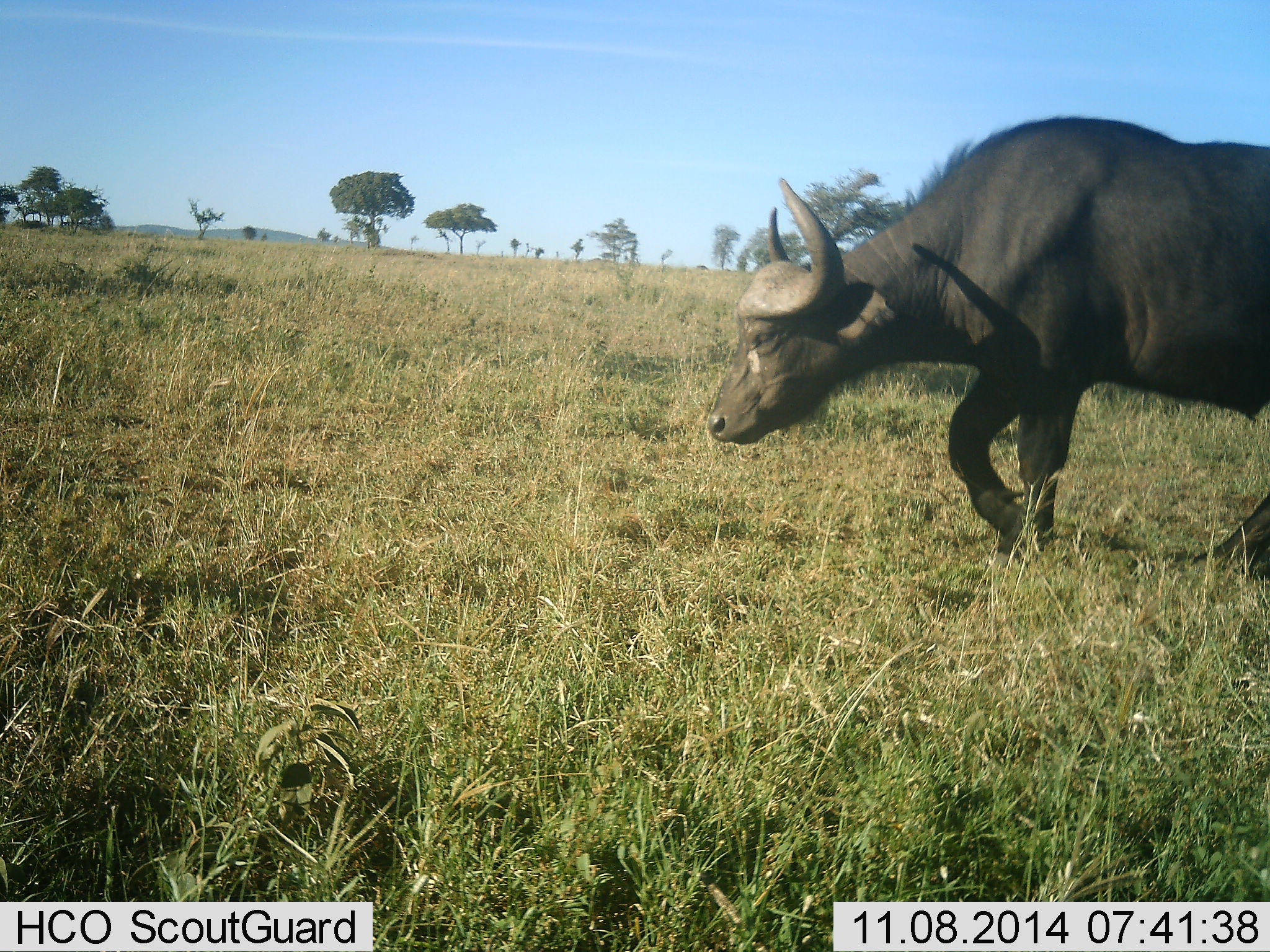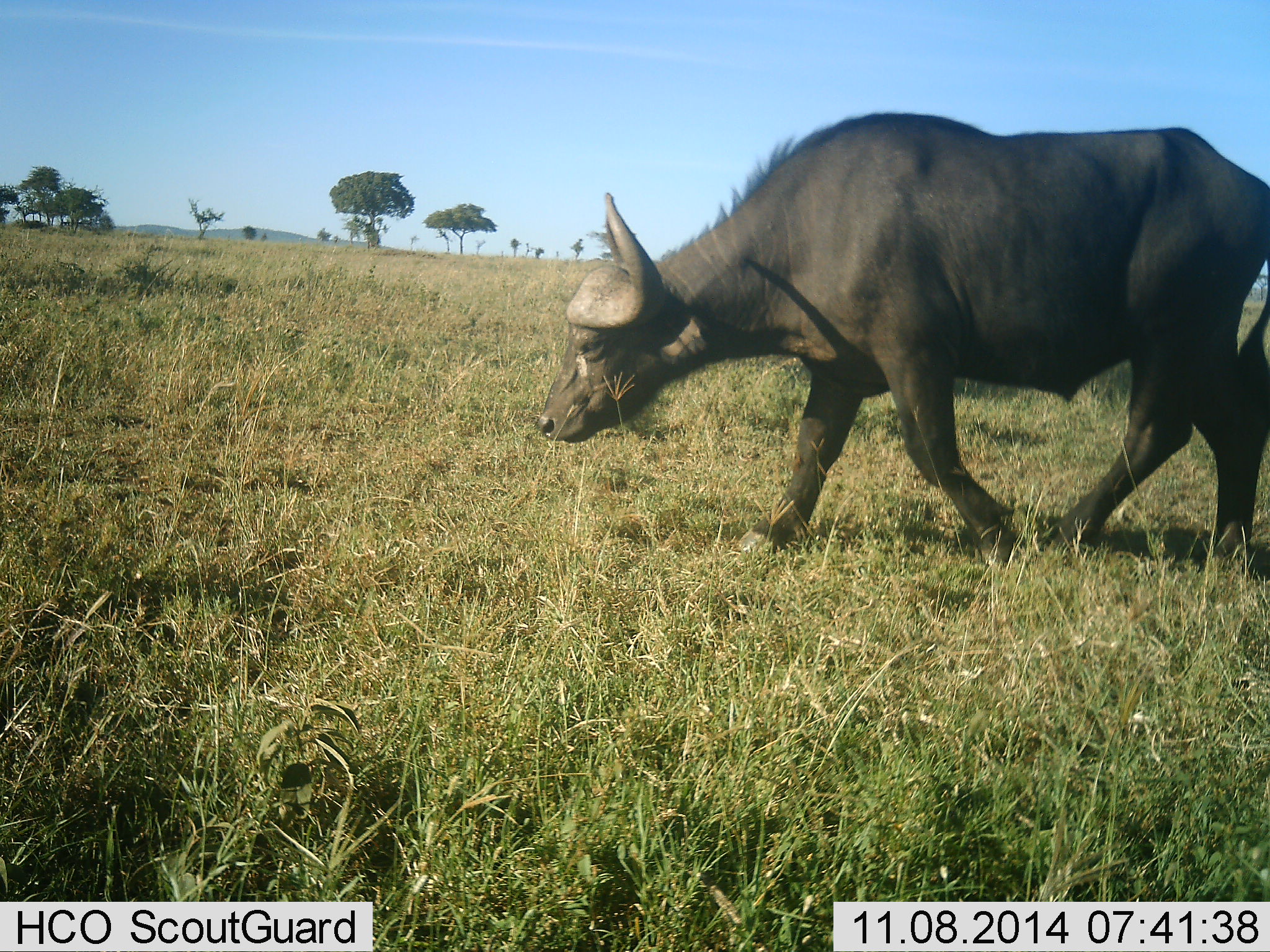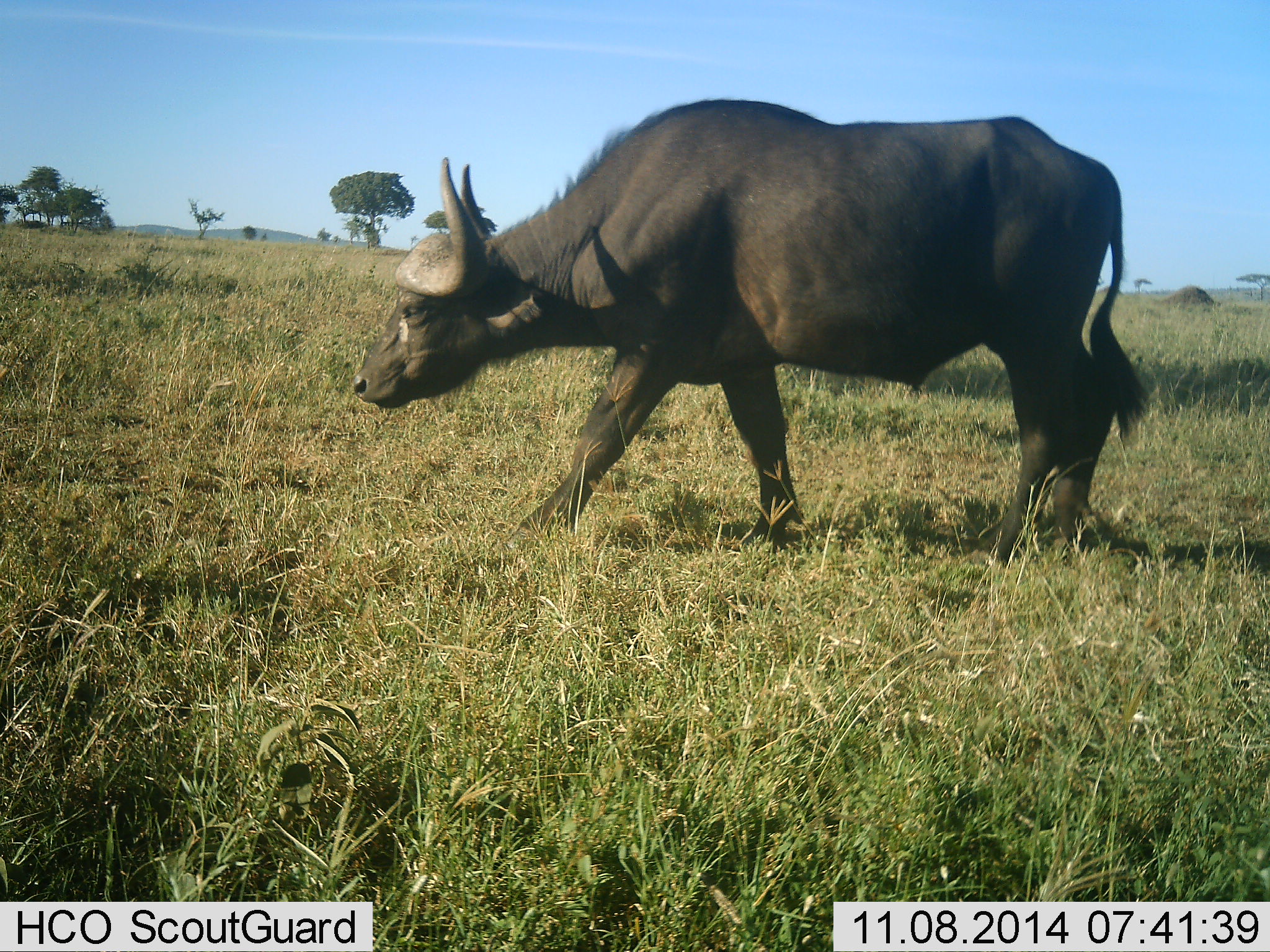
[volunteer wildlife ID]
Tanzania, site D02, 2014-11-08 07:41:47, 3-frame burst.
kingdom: Animalia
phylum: Chordata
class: Mammalia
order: Artiodactyla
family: Bovidae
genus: Syncerus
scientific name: Syncerus caffer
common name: cape buffalo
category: buffalo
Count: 1.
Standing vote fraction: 0%.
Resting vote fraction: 0%.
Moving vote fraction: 100%.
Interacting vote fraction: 0%.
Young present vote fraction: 0%.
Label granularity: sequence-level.